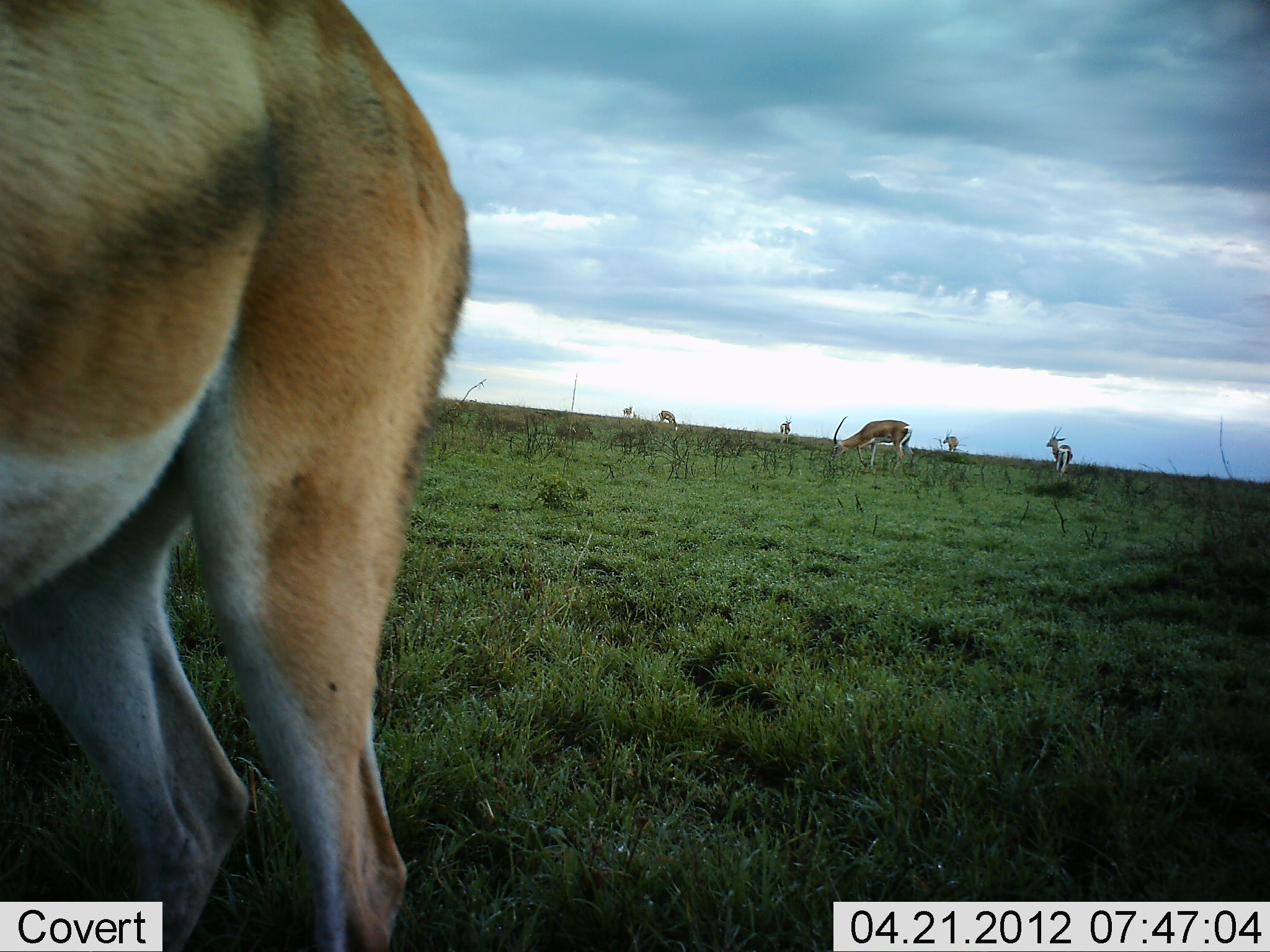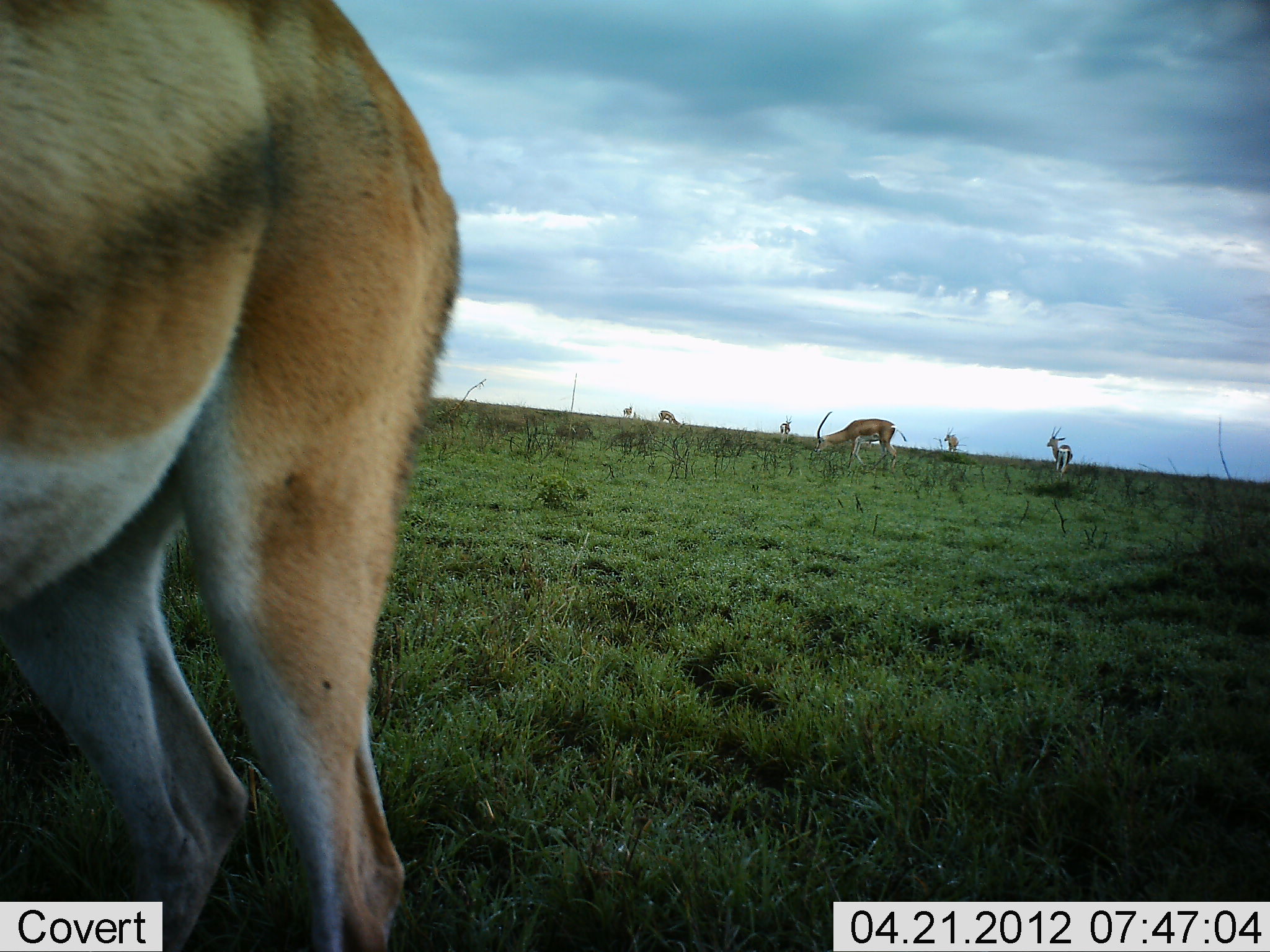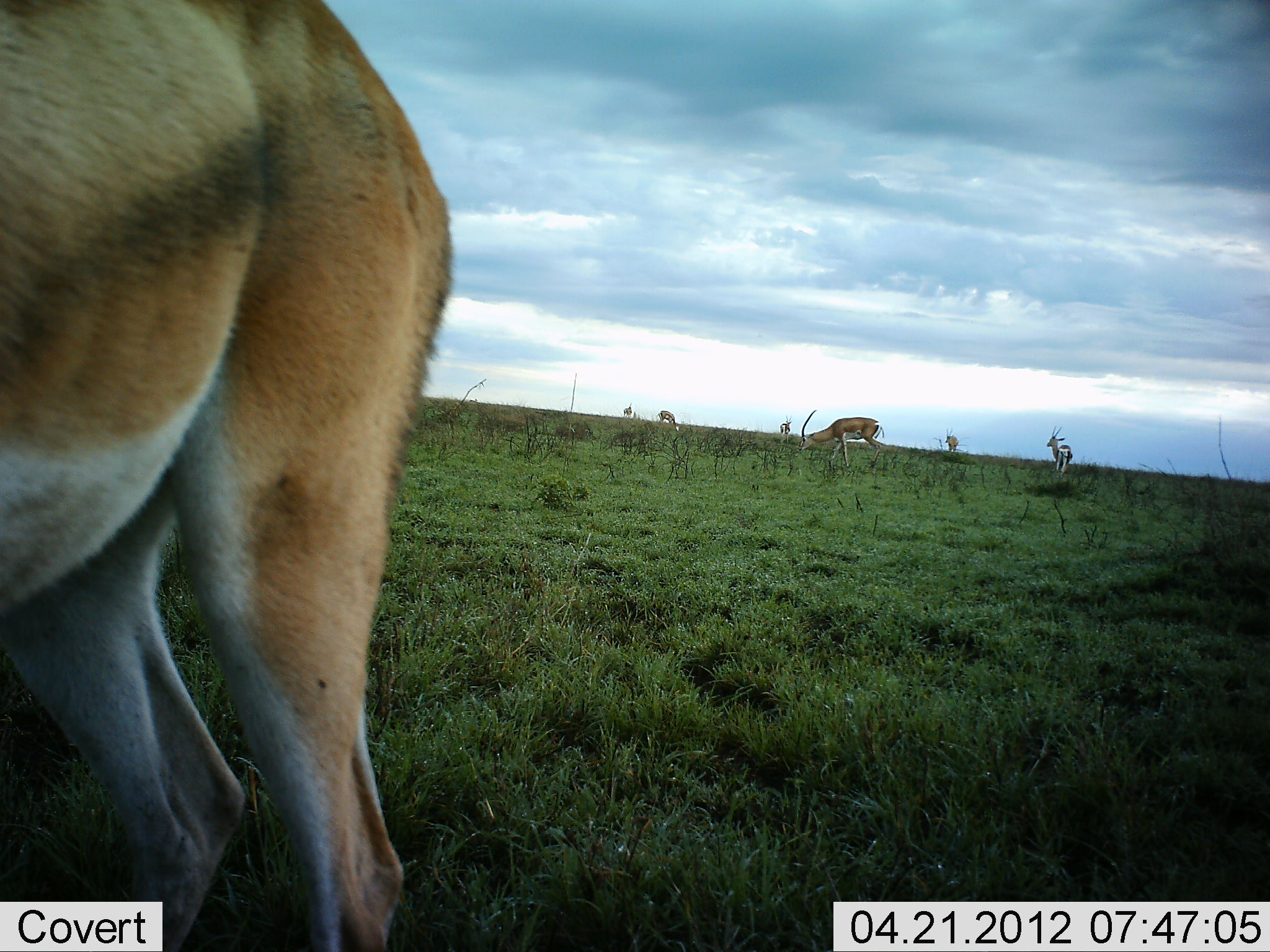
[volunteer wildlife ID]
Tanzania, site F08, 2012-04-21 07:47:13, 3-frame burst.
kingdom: Animalia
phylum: Chordata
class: Mammalia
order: Artiodactyla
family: Bovidae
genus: Nanger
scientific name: Nanger granti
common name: grant's gazelle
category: gazellegrants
Gazellegrants (grant's gazelle) (Nanger granti), count 6. Behavior (volunteer vote fractions): standing 60%, resting 0%, moving 20%, interacting 0%. Young present (vote fraction): 0%. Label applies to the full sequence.